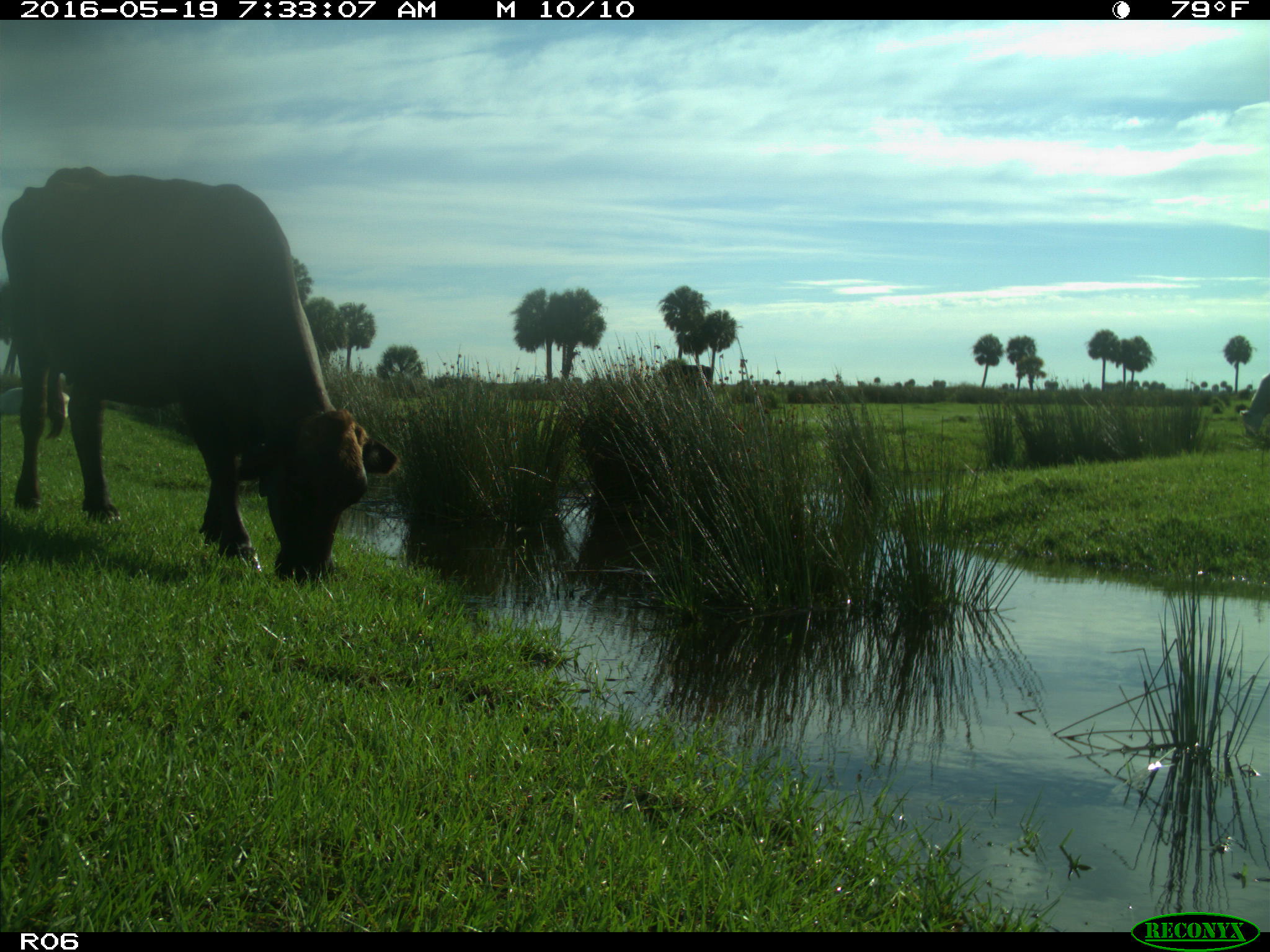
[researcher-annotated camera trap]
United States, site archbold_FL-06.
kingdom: Animalia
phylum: Chordata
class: Mammalia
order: Artiodactyla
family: Bovidae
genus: Bos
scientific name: Bos taurus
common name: domestic cow